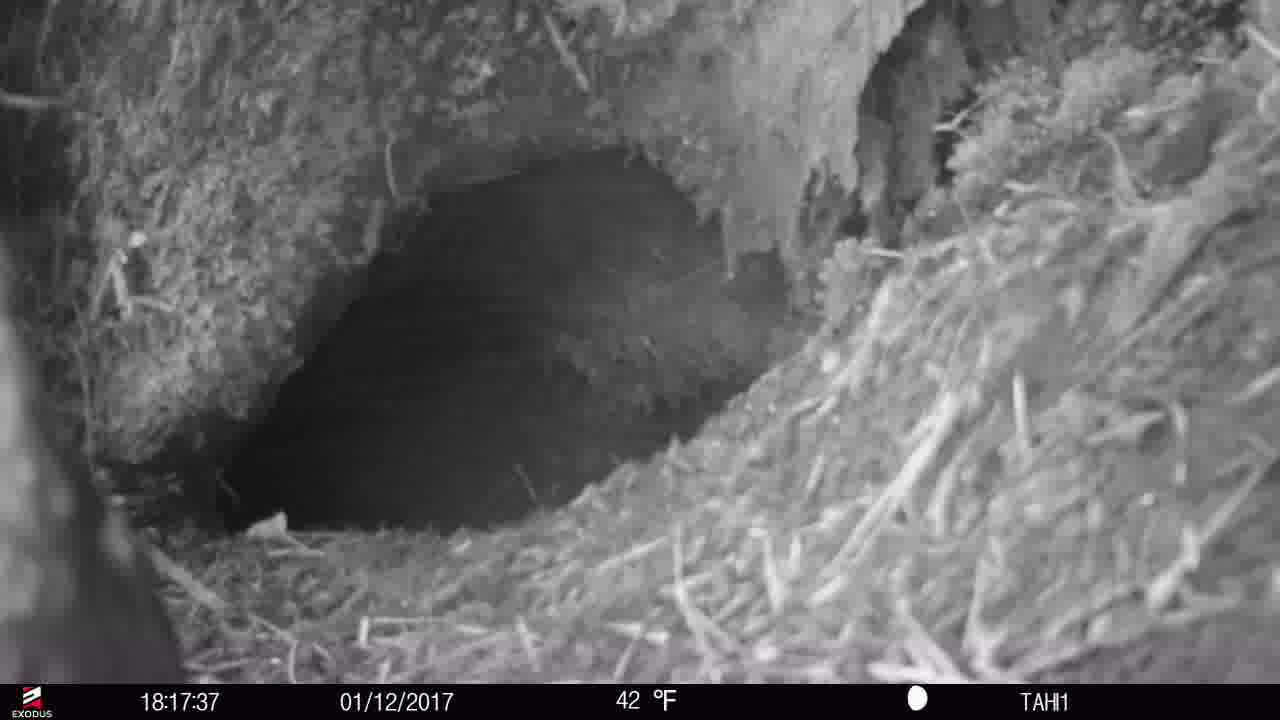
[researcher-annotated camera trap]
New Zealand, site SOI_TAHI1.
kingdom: Animalia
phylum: Chordata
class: Aves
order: Psittaciformes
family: Strigopidae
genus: Nestor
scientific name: Nestor notabilis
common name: kea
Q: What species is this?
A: Kea (Nestor notabilis).